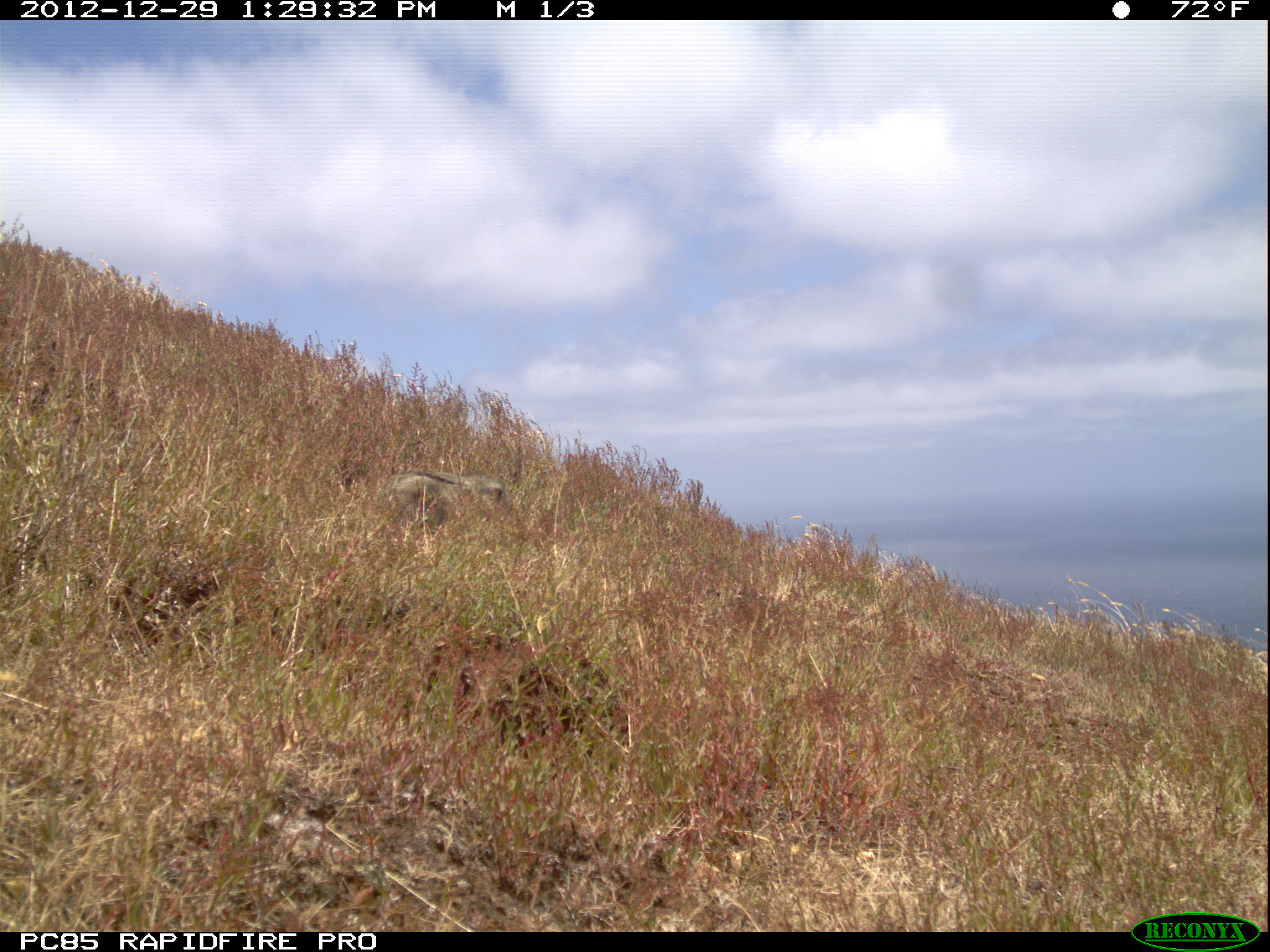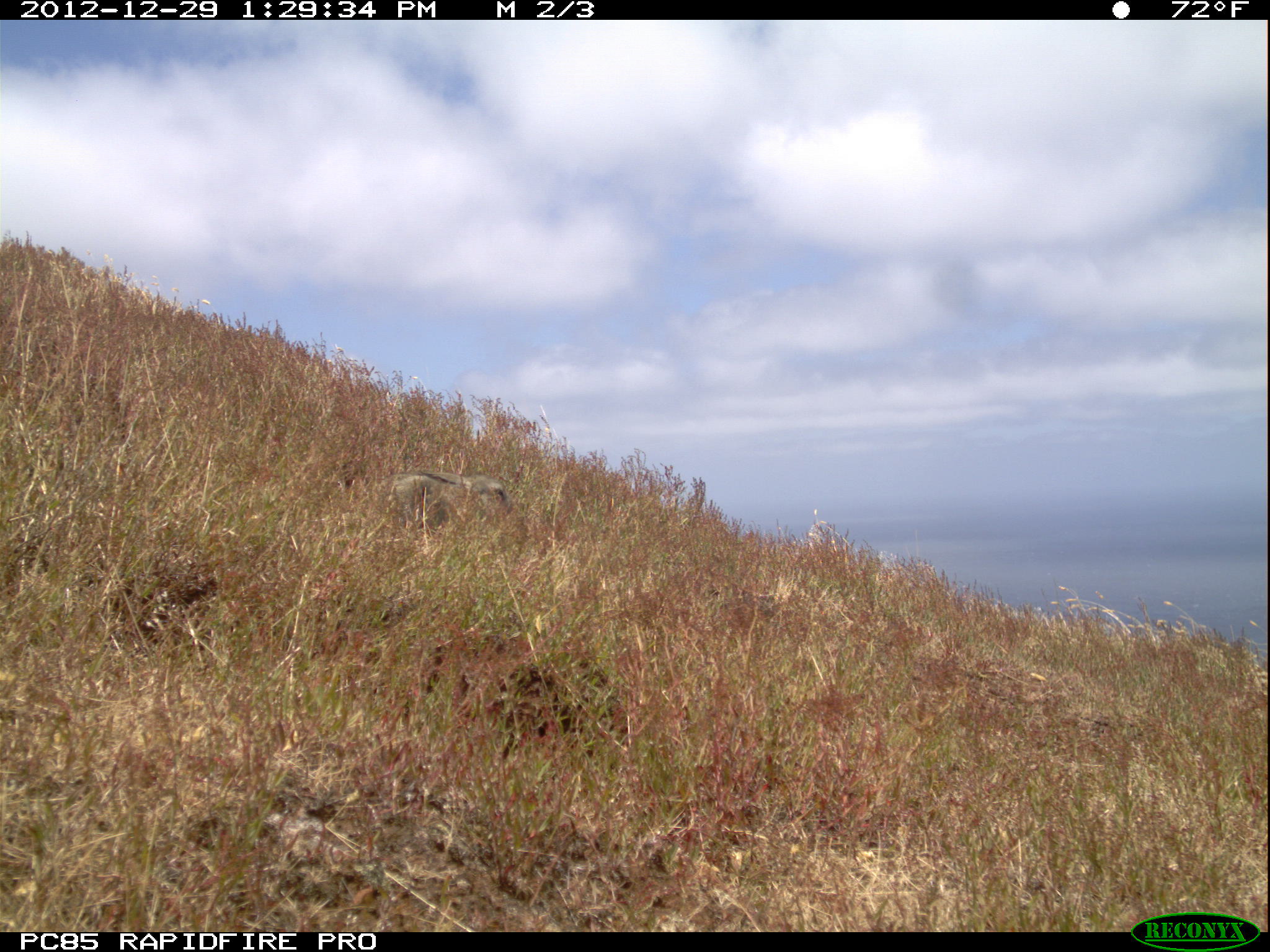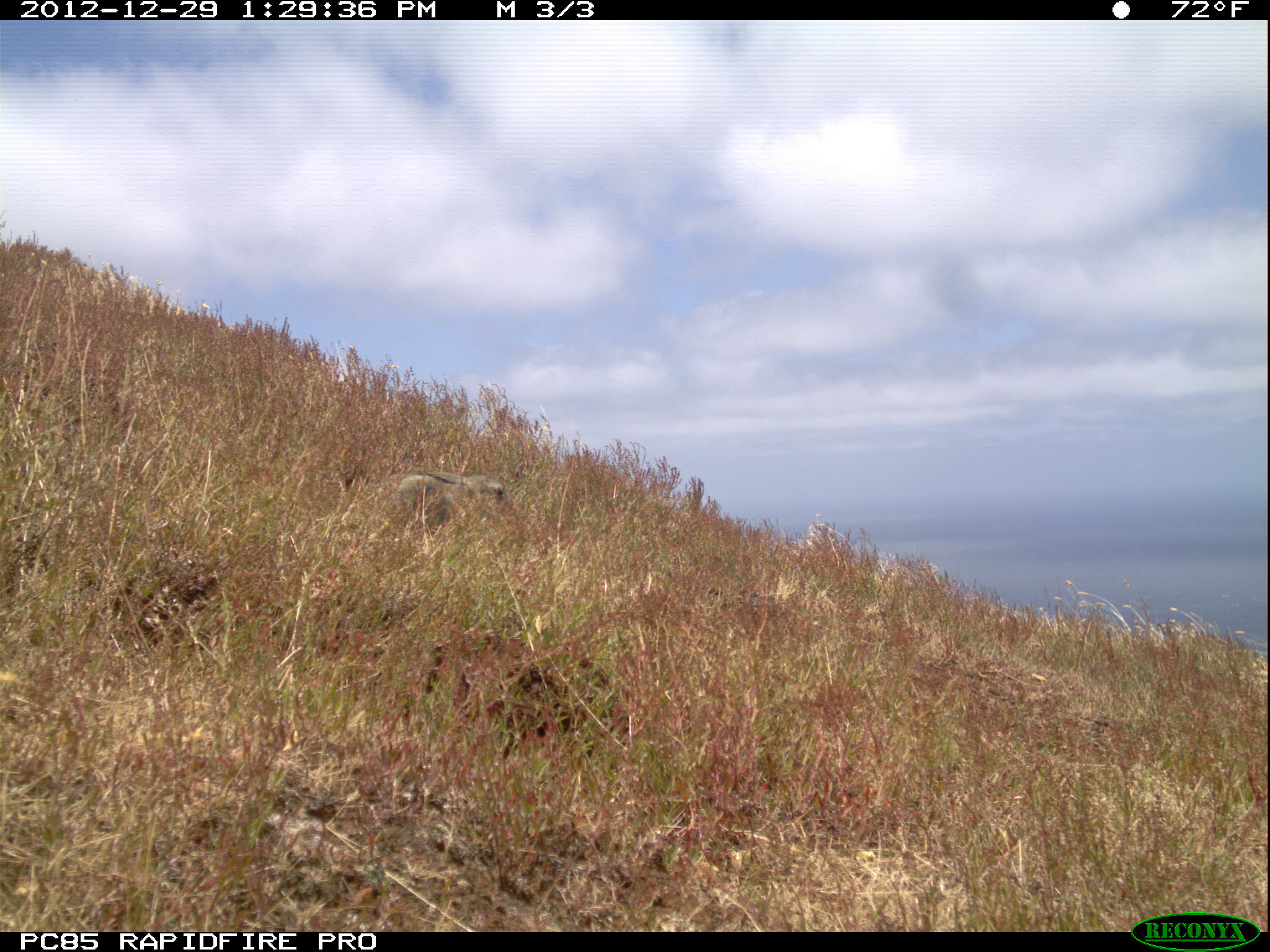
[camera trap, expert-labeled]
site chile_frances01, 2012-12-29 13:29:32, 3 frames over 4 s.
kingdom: Animalia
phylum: Chordata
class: Mammalia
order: Lagomorpha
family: Leporidae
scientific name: Leporidae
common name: rabbits and hares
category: rabbit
Rabbit (rabbits and hares) (Leporidae).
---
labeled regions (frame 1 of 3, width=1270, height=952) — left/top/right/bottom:
rabbit: 379/461/518/533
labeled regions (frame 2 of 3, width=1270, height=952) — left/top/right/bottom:
rabbit: 379/461/515/540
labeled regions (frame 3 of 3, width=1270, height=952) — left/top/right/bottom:
rabbit: 384/462/507/534